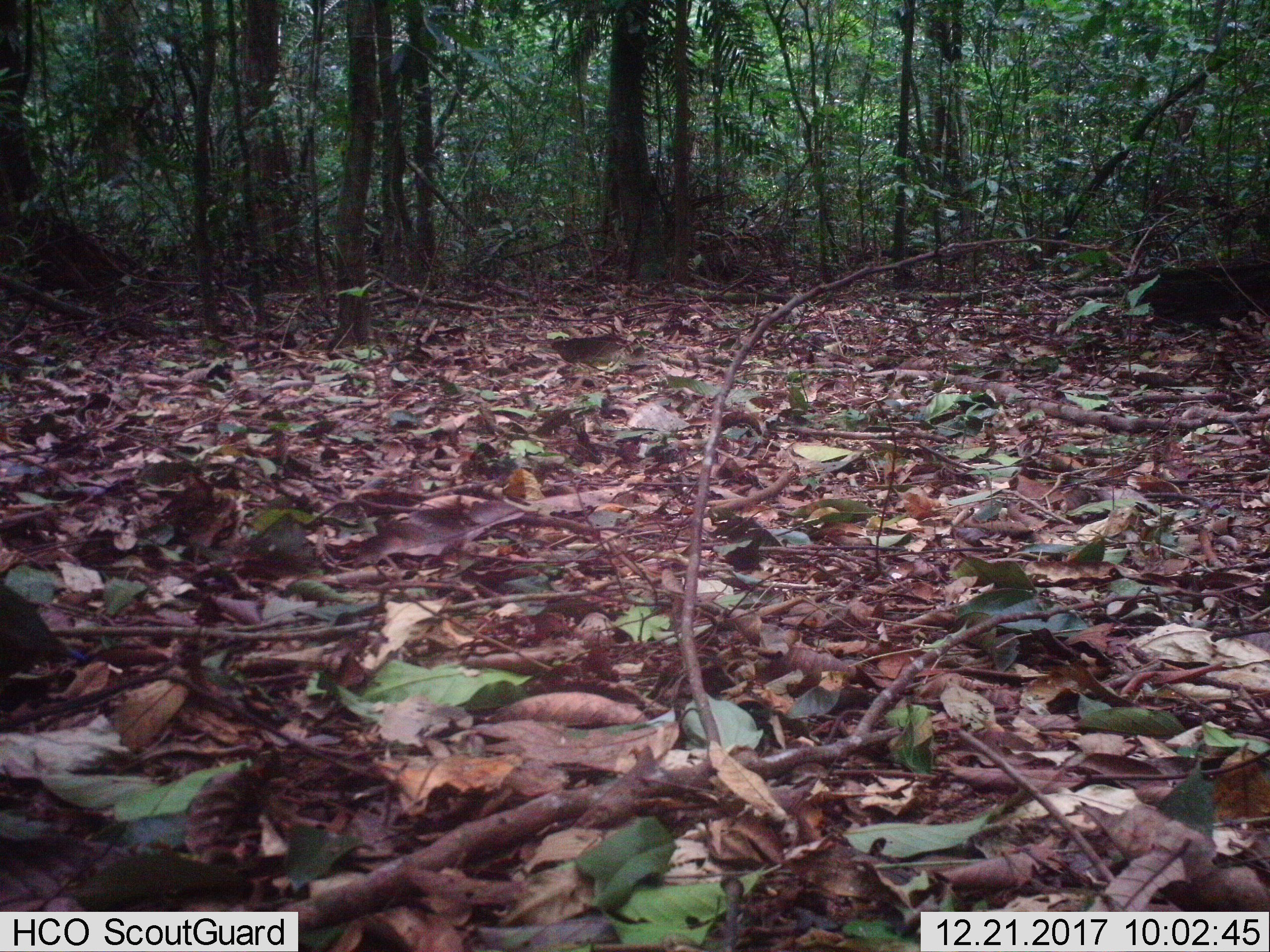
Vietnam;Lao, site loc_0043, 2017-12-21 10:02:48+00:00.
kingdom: Animalia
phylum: Chordata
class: Aves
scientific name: Aves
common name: bird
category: unidentified bird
Unidentified bird (bird) (Aves). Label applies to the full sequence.